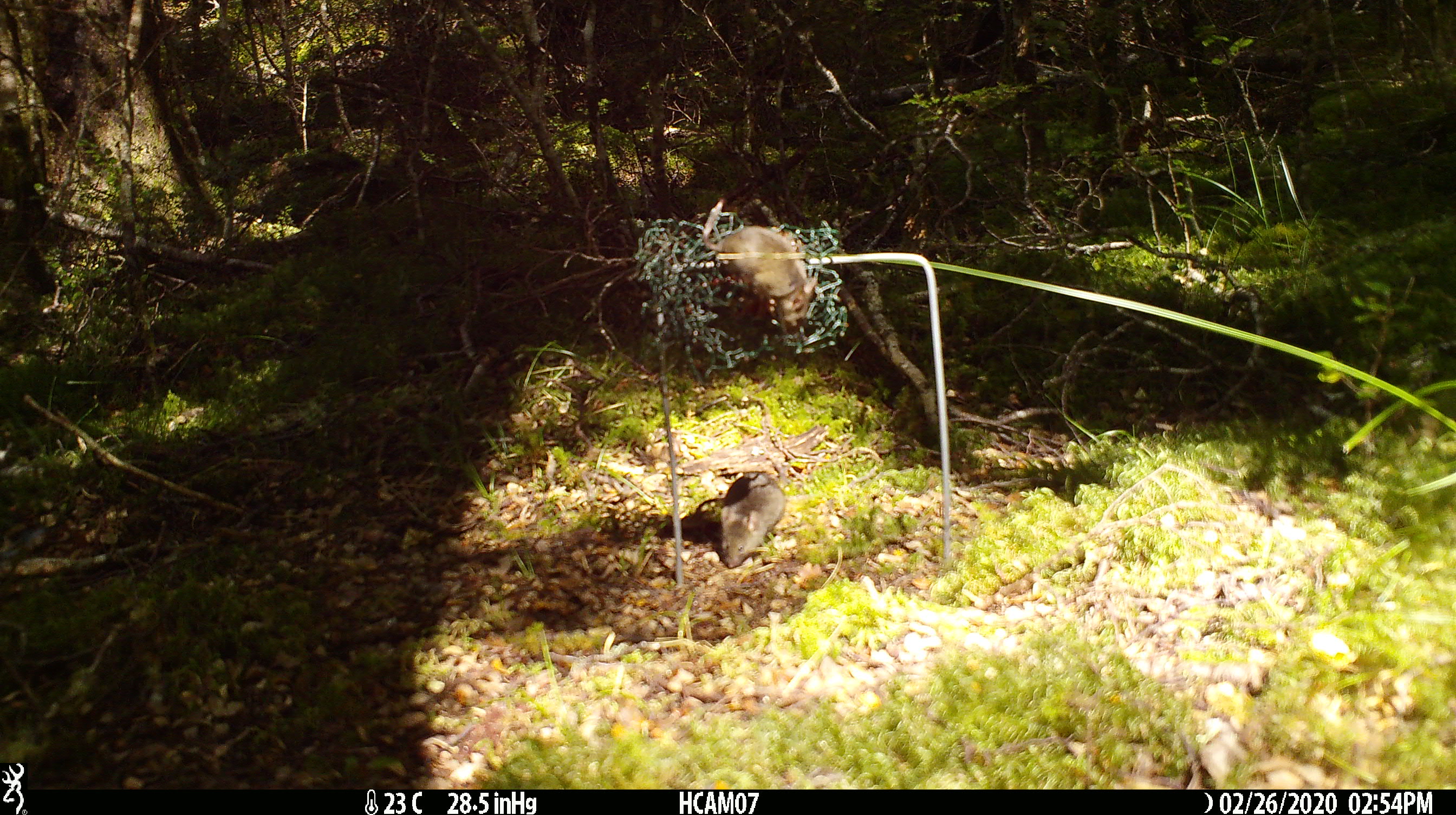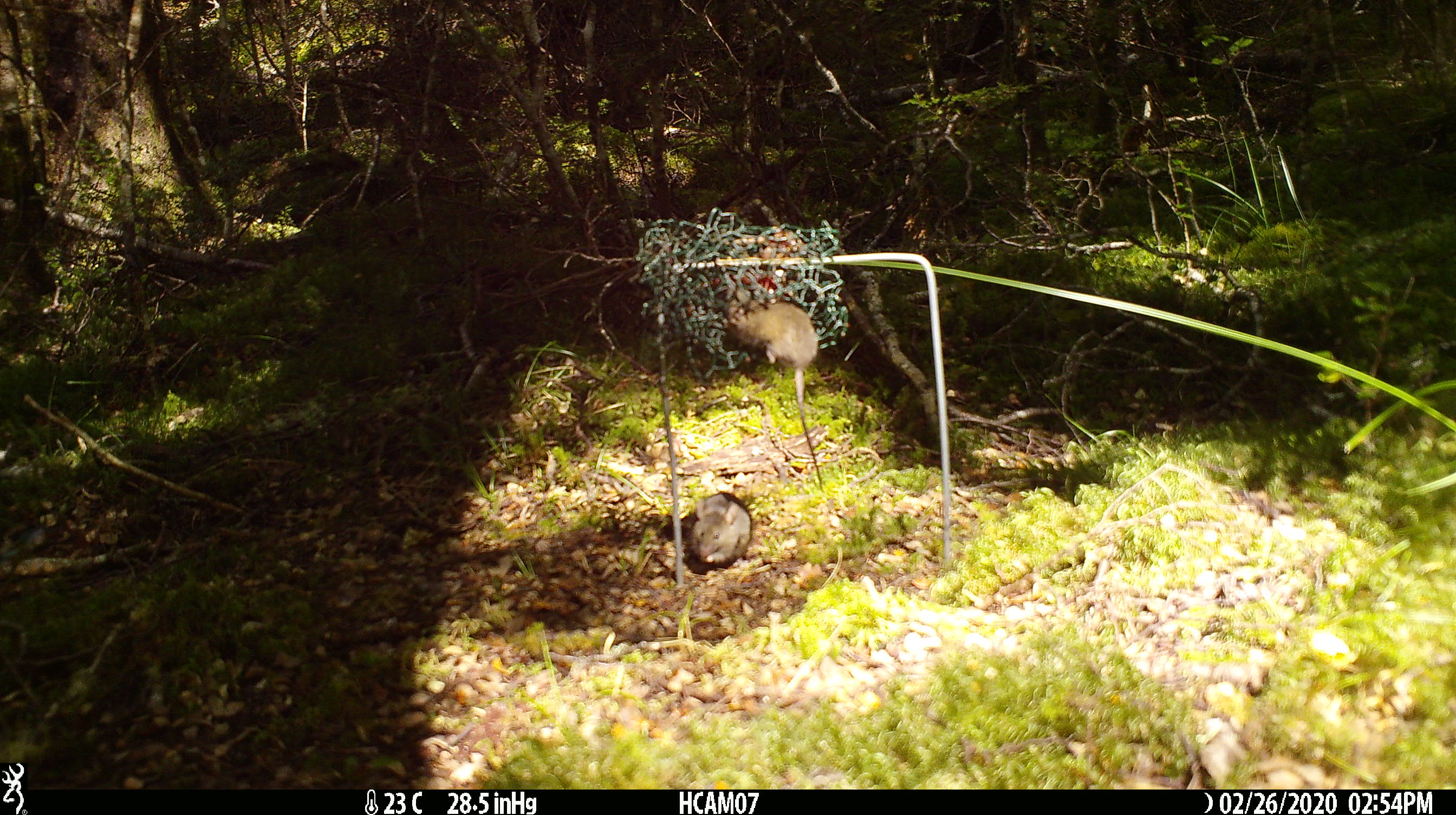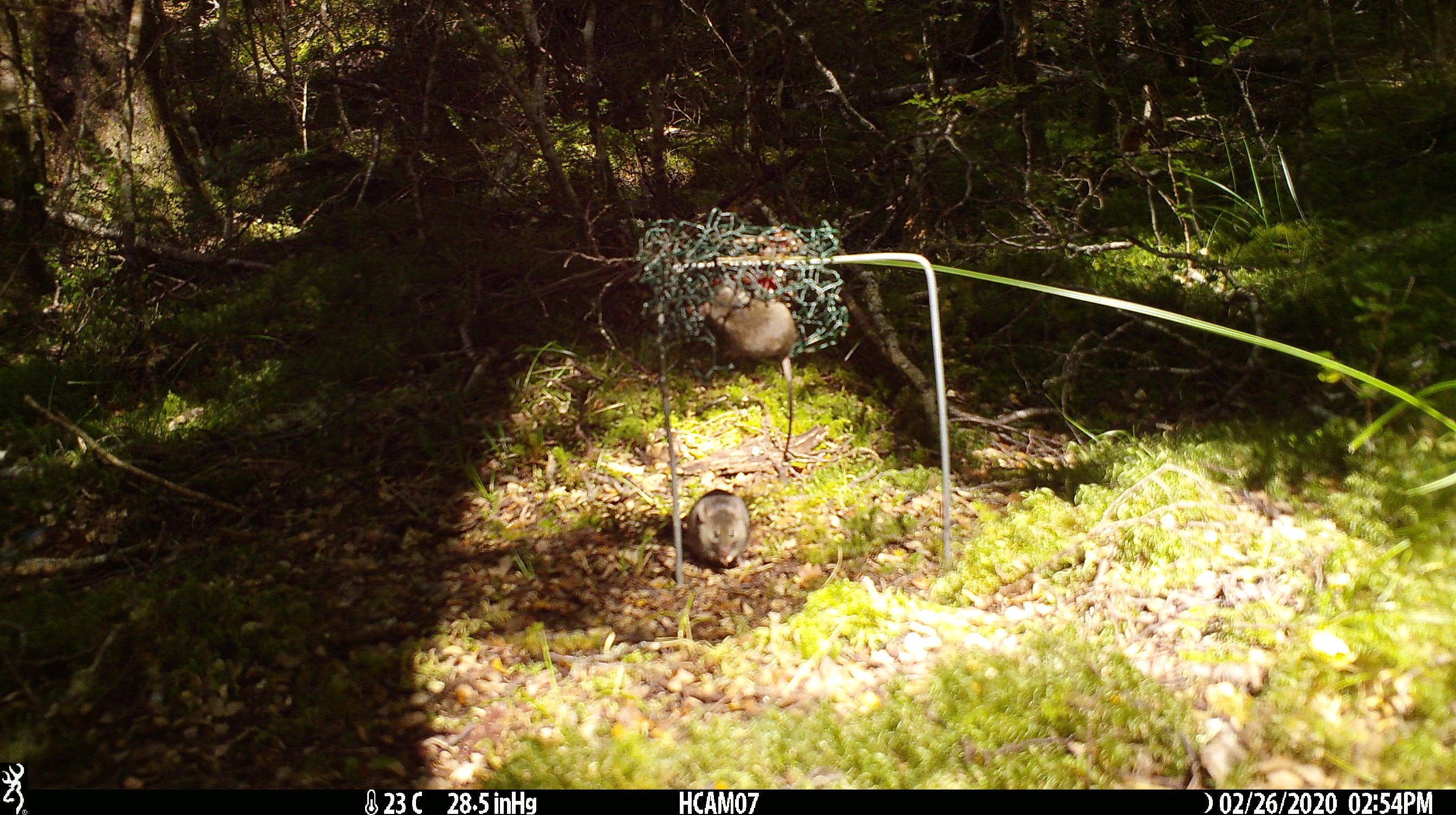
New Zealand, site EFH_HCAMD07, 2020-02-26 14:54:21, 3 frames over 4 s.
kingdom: Animalia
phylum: Chordata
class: Mammalia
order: Rodentia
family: Muridae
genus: Mus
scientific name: Mus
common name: mouse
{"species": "mouse (Mus)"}